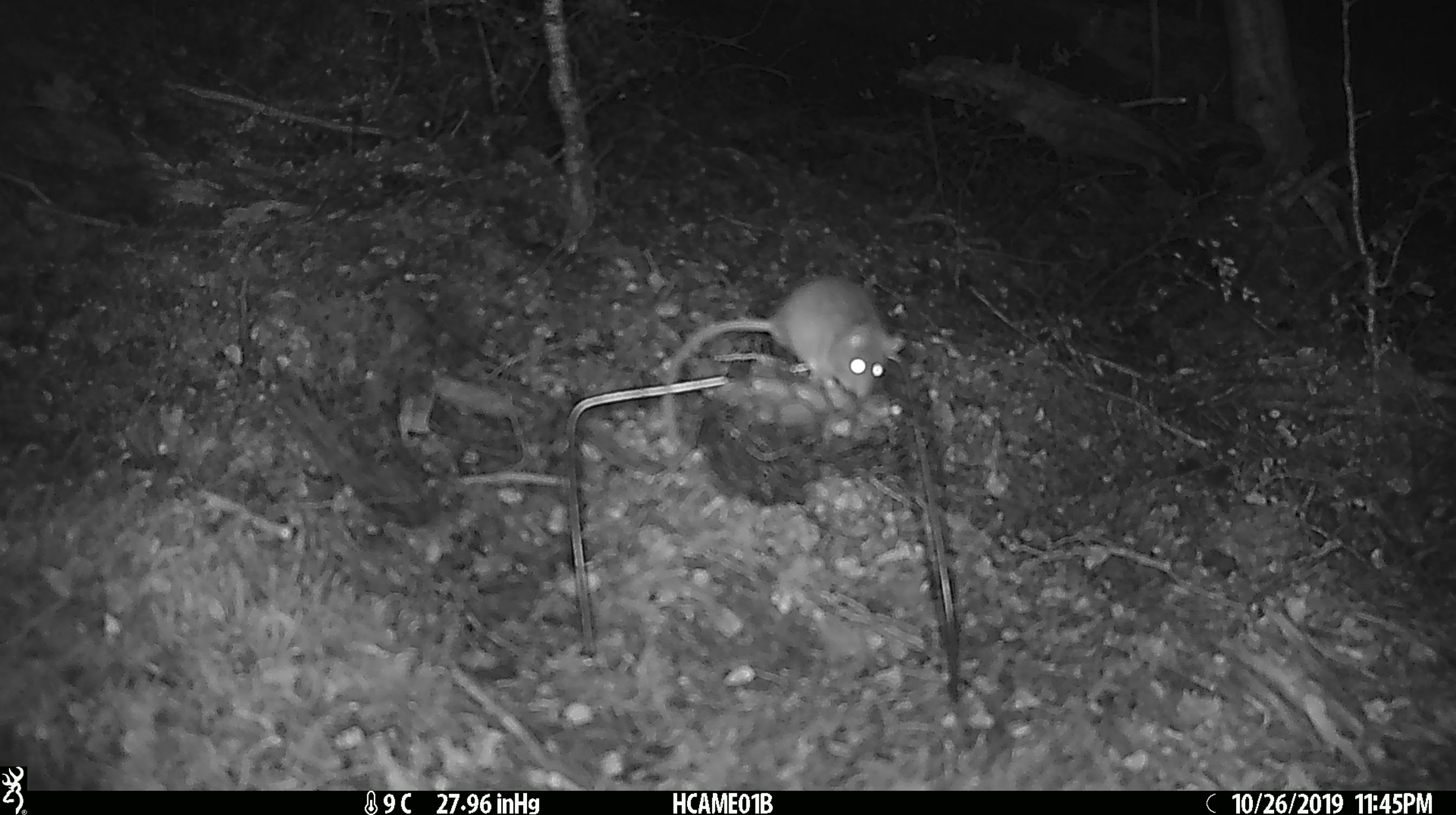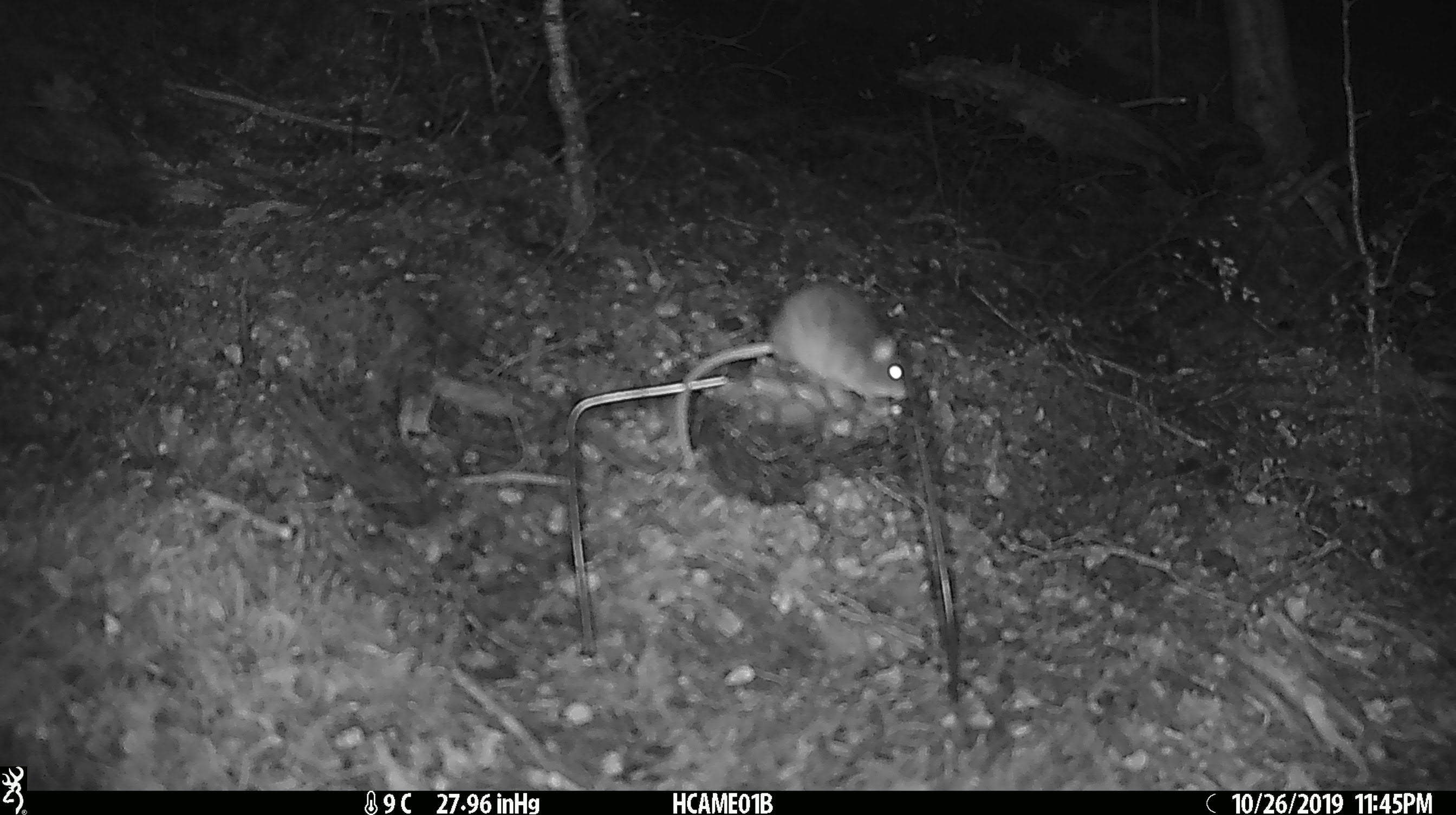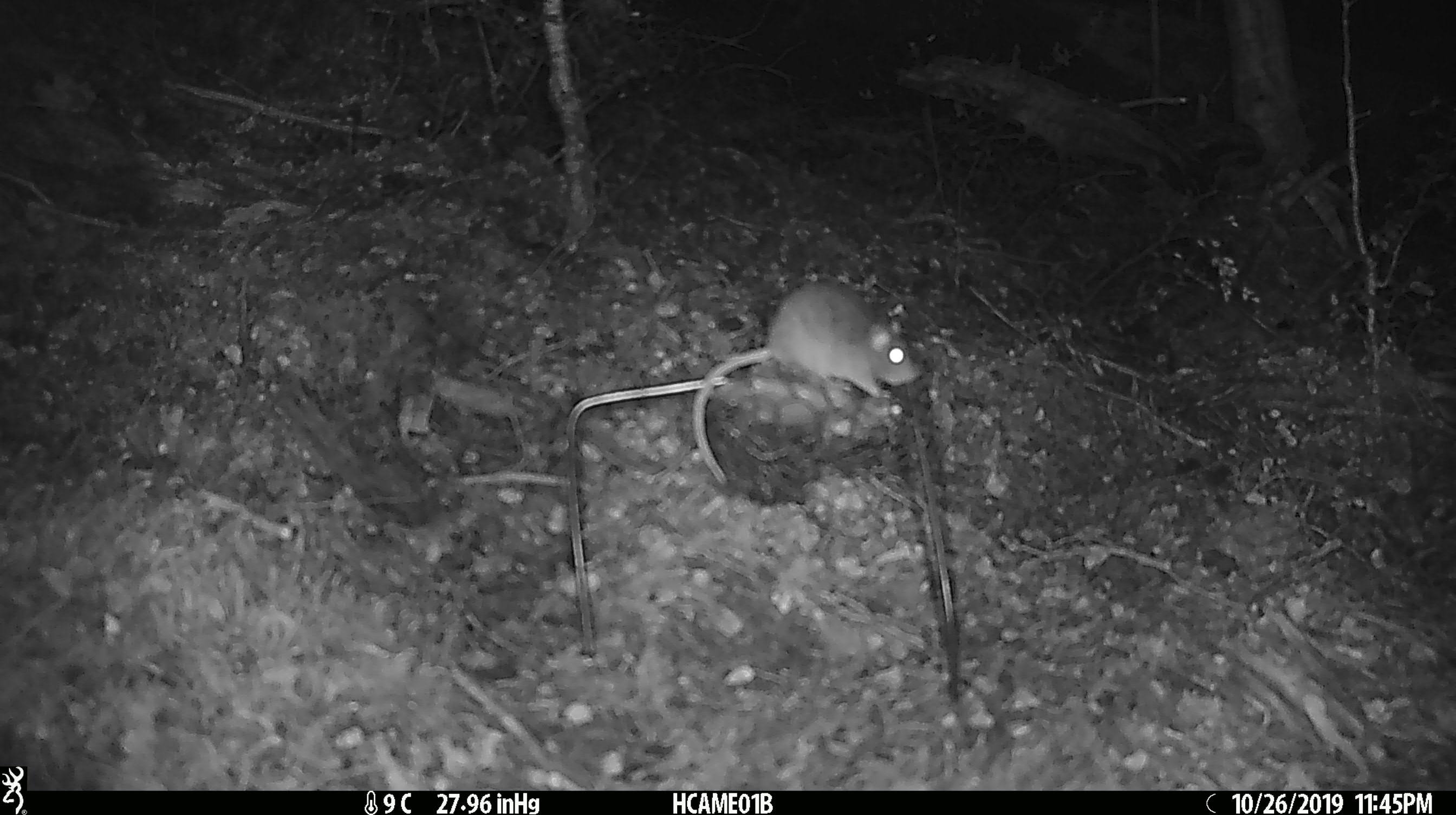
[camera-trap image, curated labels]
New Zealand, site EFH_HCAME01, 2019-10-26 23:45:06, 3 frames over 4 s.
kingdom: Animalia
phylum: Chordata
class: Mammalia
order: Rodentia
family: Muridae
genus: Mus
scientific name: Mus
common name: mouse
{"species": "mouse (Mus)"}